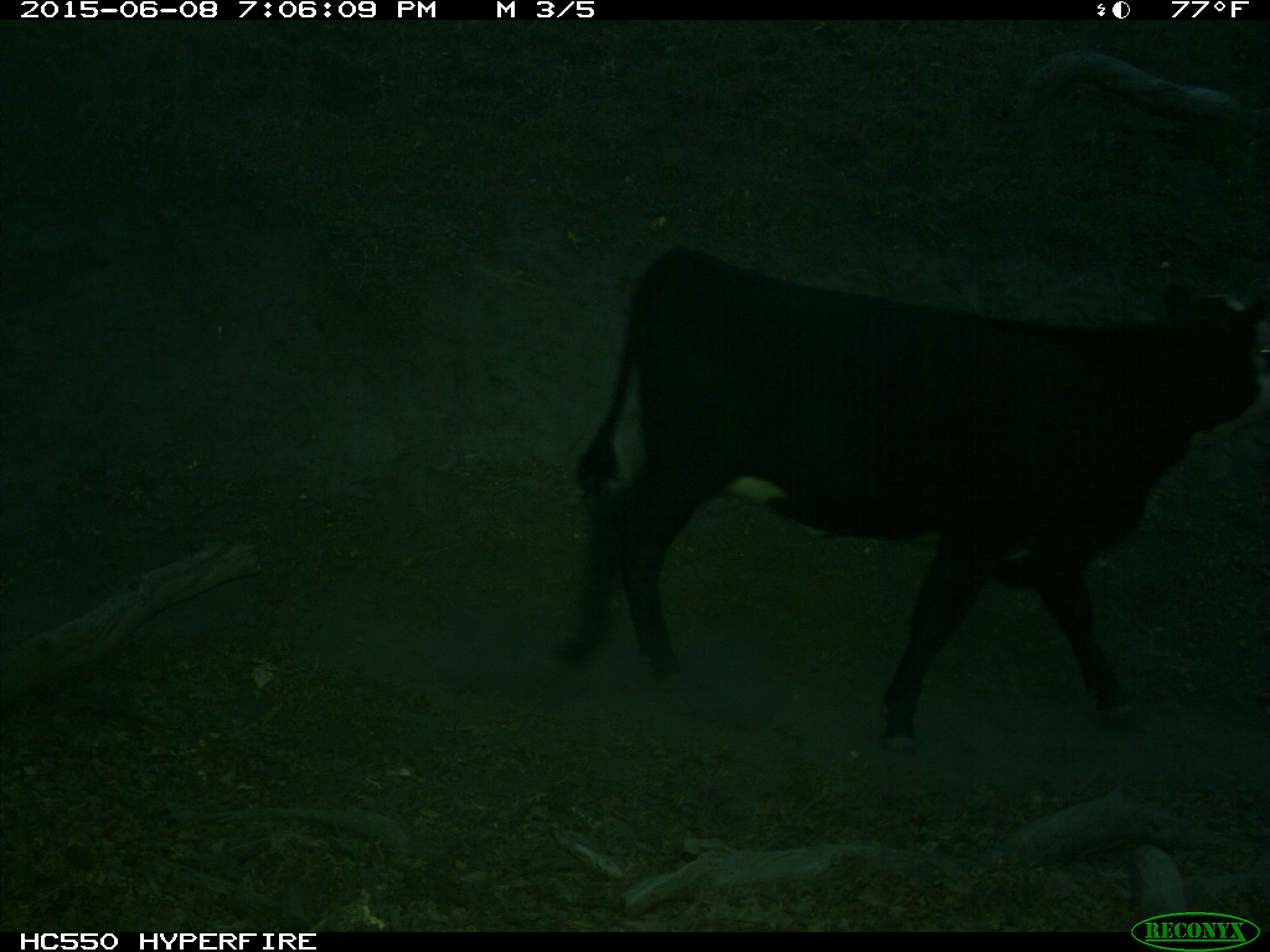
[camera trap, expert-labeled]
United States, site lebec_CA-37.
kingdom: Animalia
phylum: Chordata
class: Mammalia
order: Artiodactyla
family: Bovidae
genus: Bos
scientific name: Bos taurus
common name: domestic cow